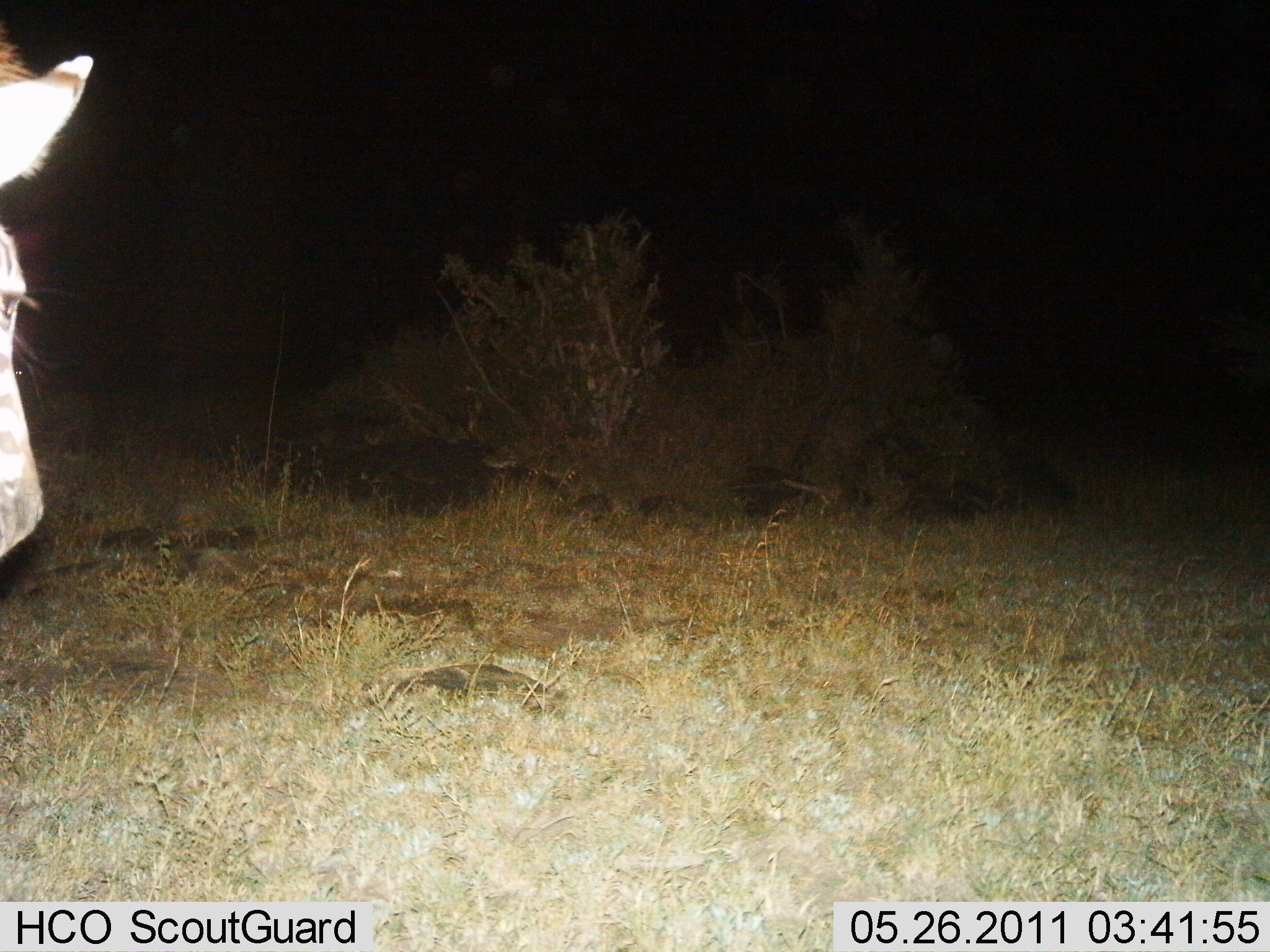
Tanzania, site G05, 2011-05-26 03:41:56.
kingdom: Animalia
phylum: Chordata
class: Mammalia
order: Perissodactyla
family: Equidae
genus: Equus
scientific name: Equus quagga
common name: plains zebra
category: zebra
Zebra (plains zebra) (Equus quagga), count 1. Behavior (volunteer vote fractions): standing 70%, resting 10%, moving 20%, interacting 0%. Young present (vote fraction): 0%. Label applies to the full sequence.